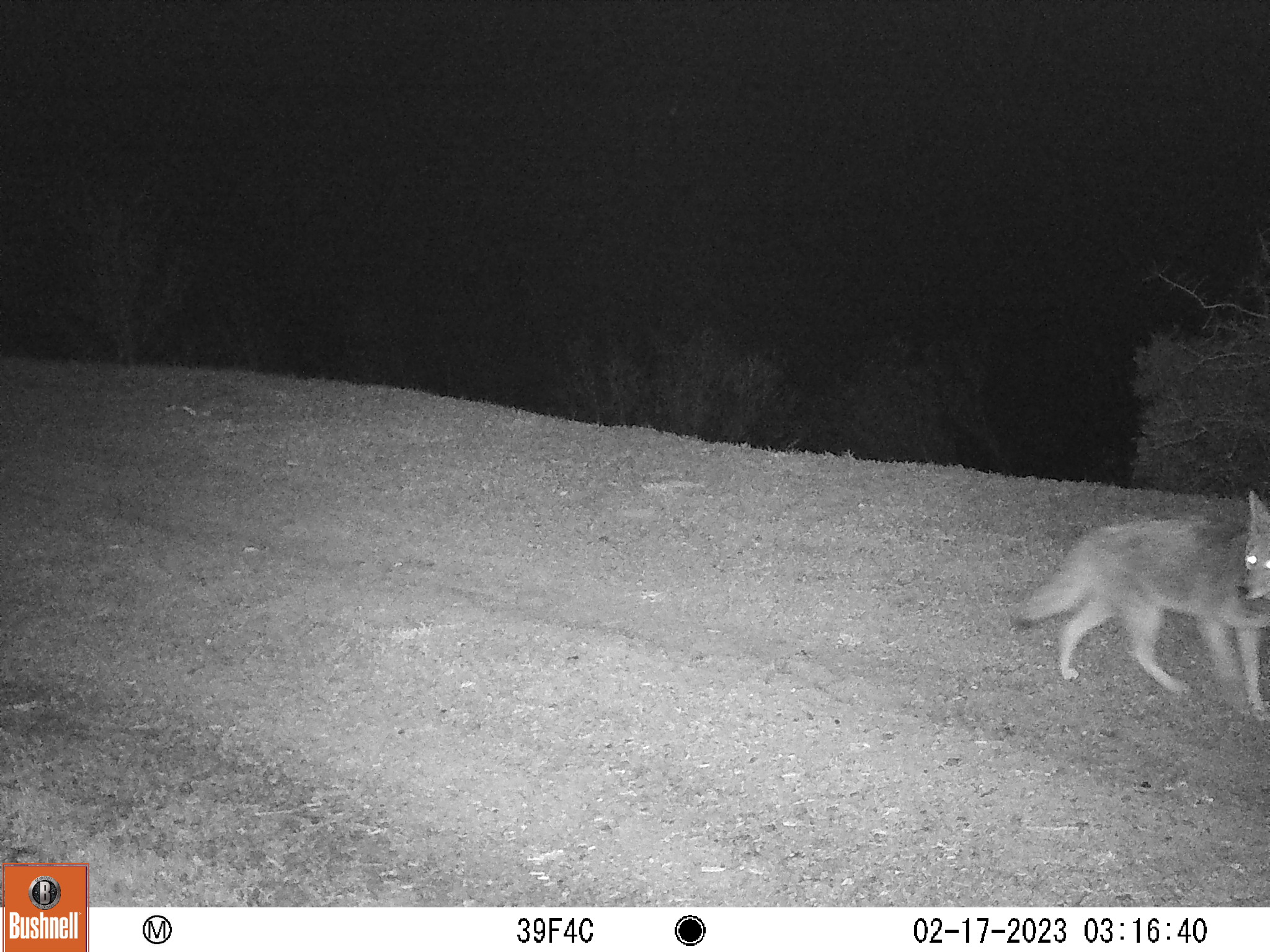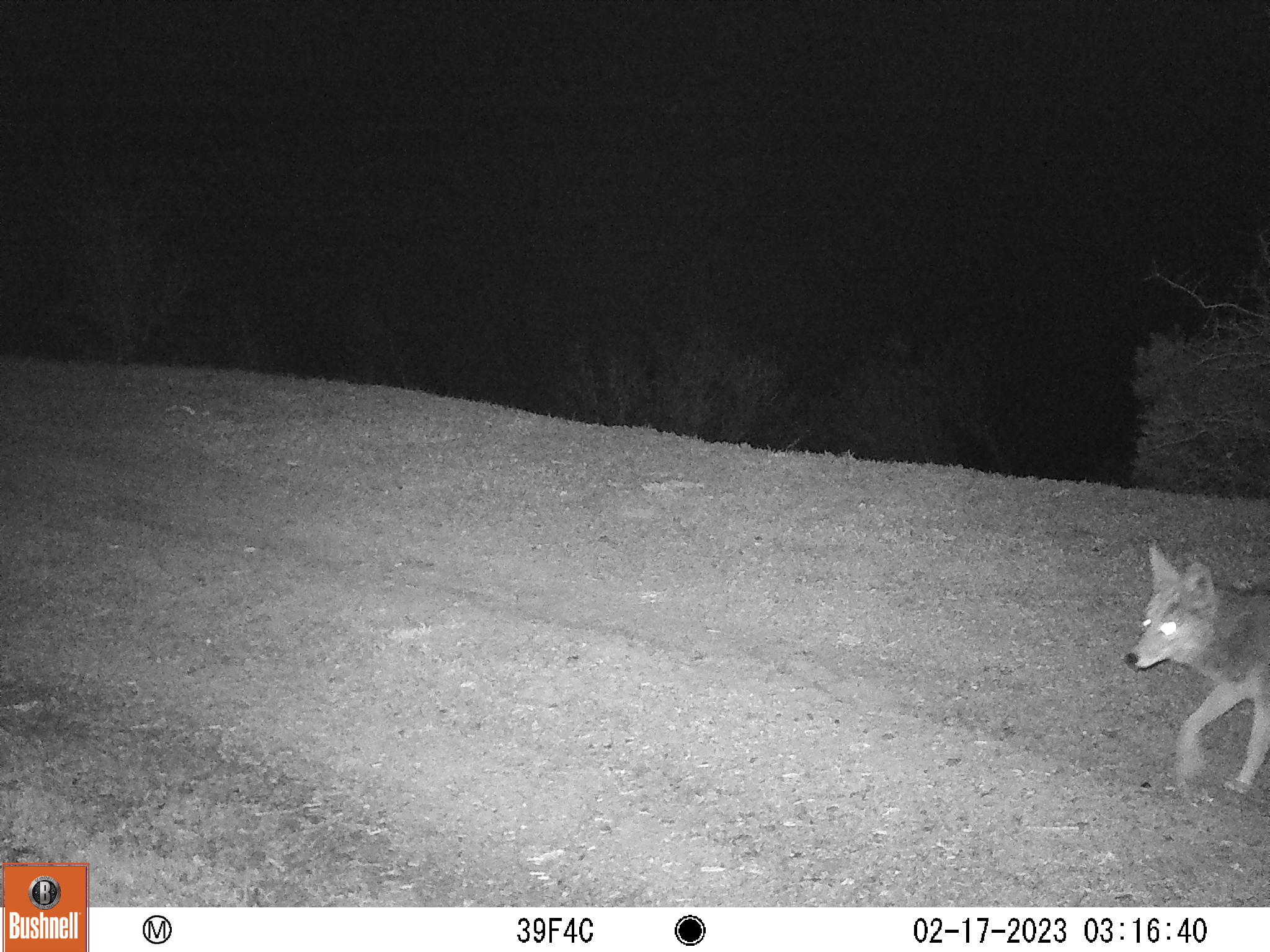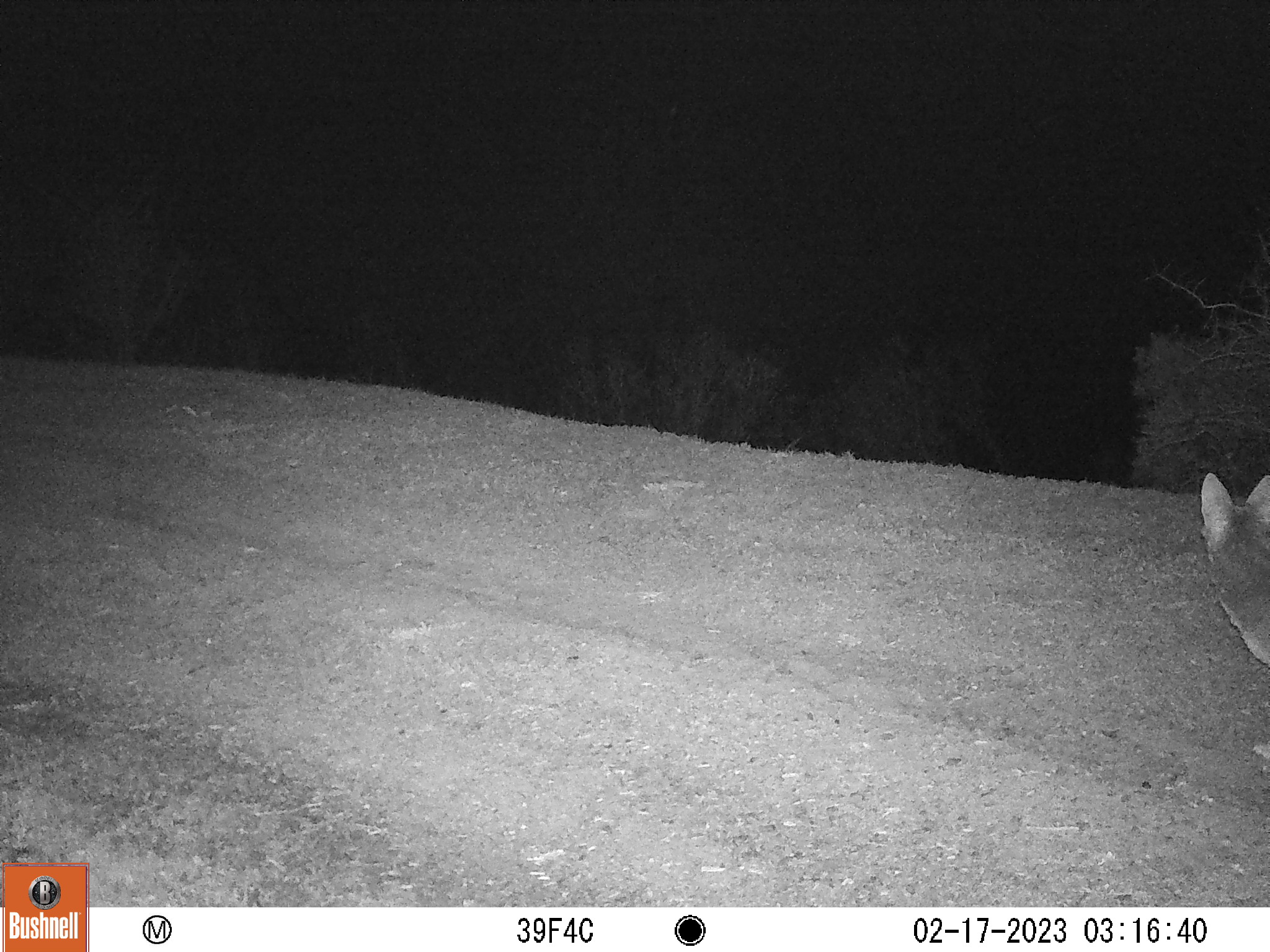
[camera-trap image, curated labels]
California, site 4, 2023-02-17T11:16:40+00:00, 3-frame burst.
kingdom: Animalia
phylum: Chordata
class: Mammalia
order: Carnivora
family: Canidae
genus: Canis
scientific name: Canis latrans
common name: coyote